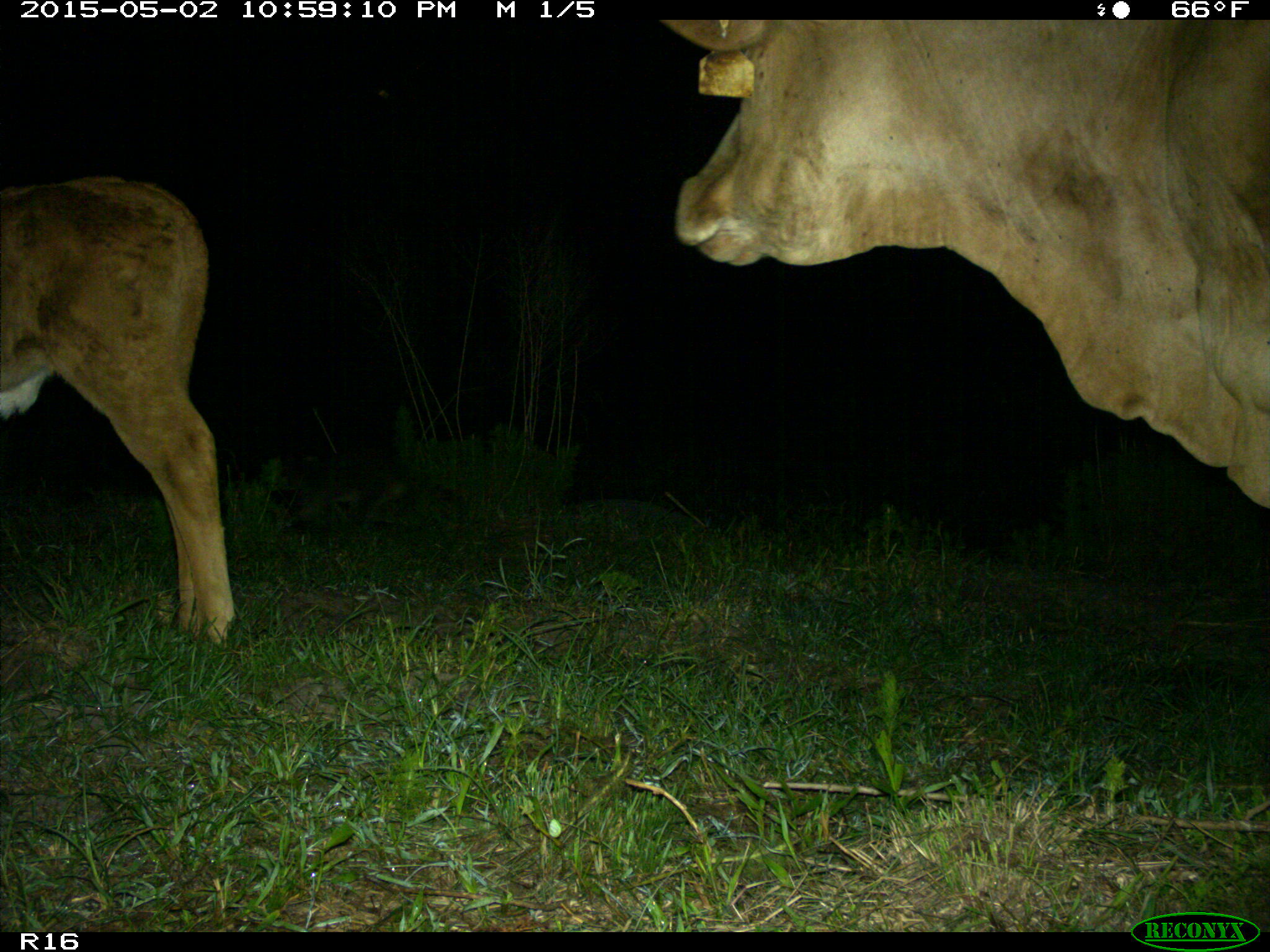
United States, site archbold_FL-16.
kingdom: Animalia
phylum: Chordata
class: Mammalia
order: Artiodactyla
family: Bovidae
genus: Bos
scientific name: Bos taurus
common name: domestic cow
Bos taurus (domestic cow).